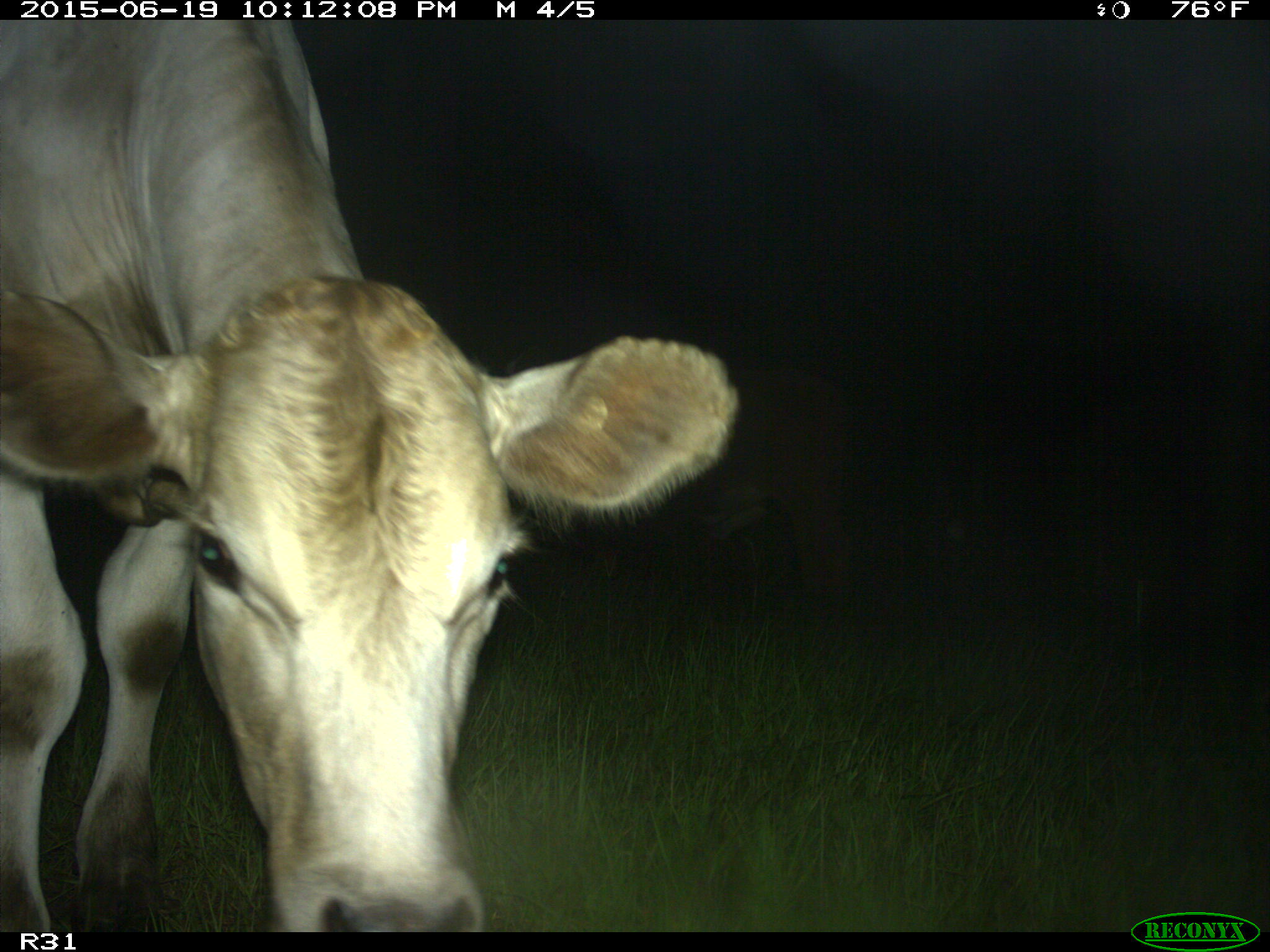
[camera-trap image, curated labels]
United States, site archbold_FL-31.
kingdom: Animalia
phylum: Chordata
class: Mammalia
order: Artiodactyla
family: Bovidae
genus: Bos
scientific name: Bos taurus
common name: domestic cow